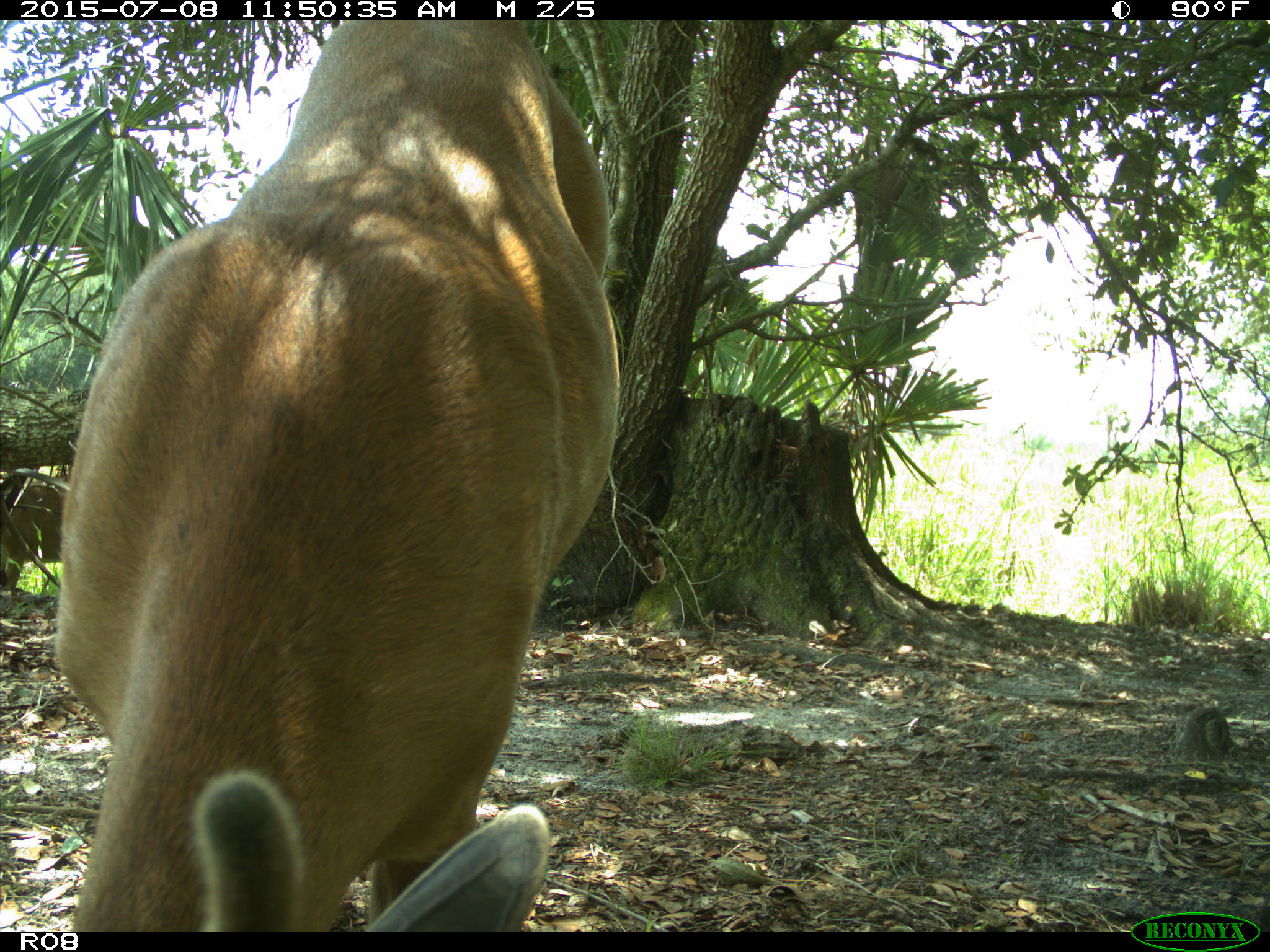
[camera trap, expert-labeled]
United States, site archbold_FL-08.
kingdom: Animalia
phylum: Chordata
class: Mammalia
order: Artiodactyla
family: Cervidae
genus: Odocoileus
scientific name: Odocoileus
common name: deer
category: unidentified deer